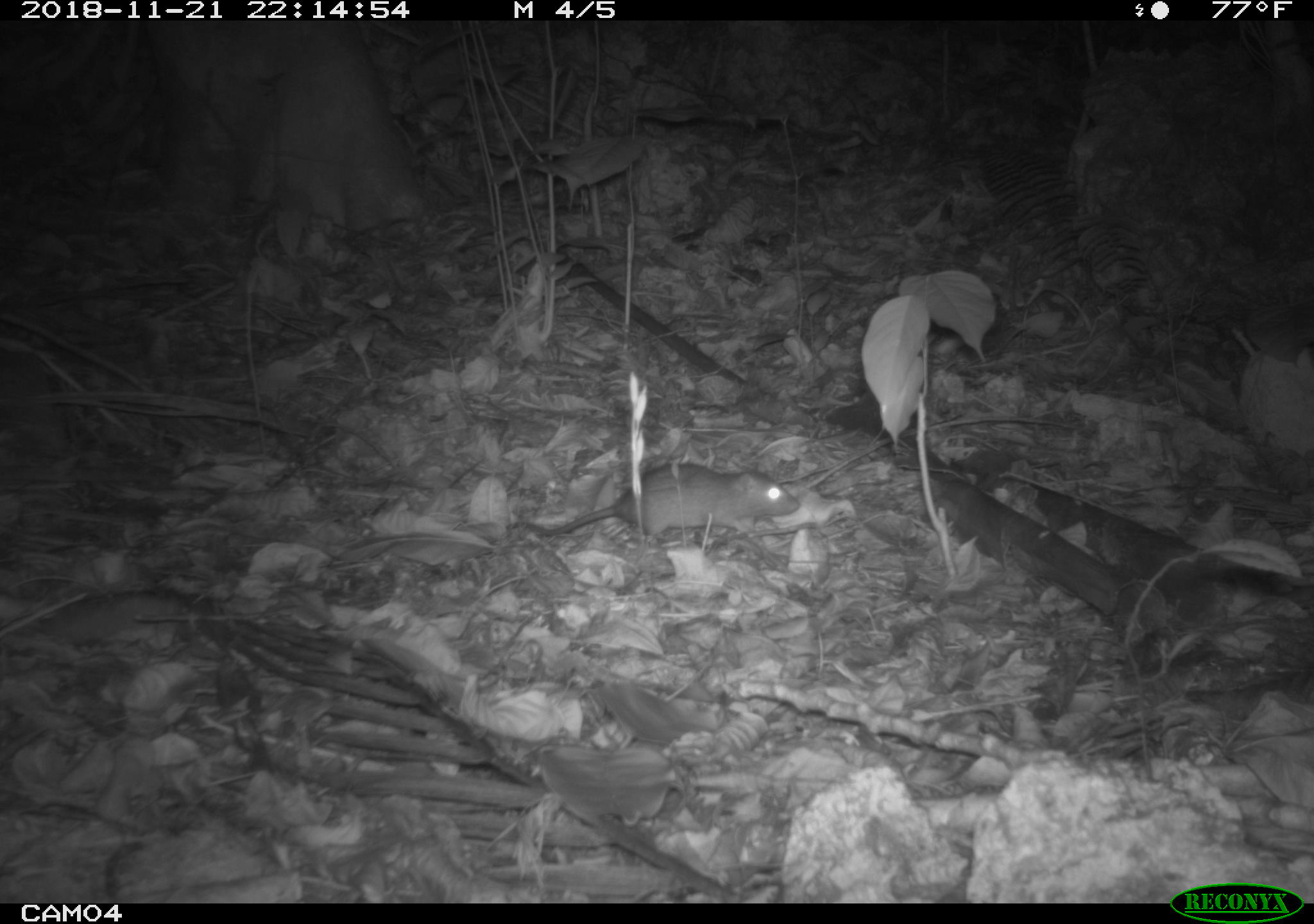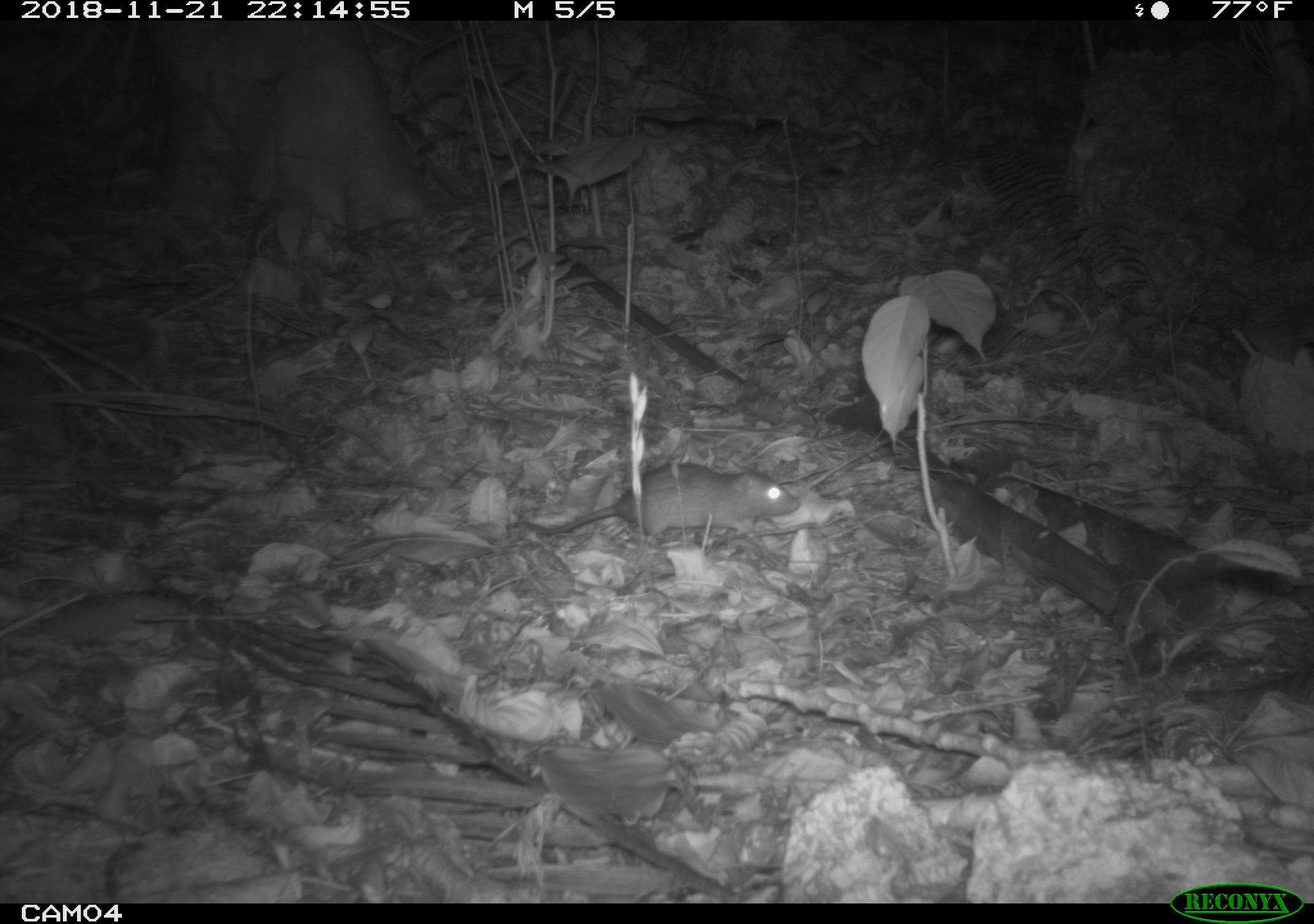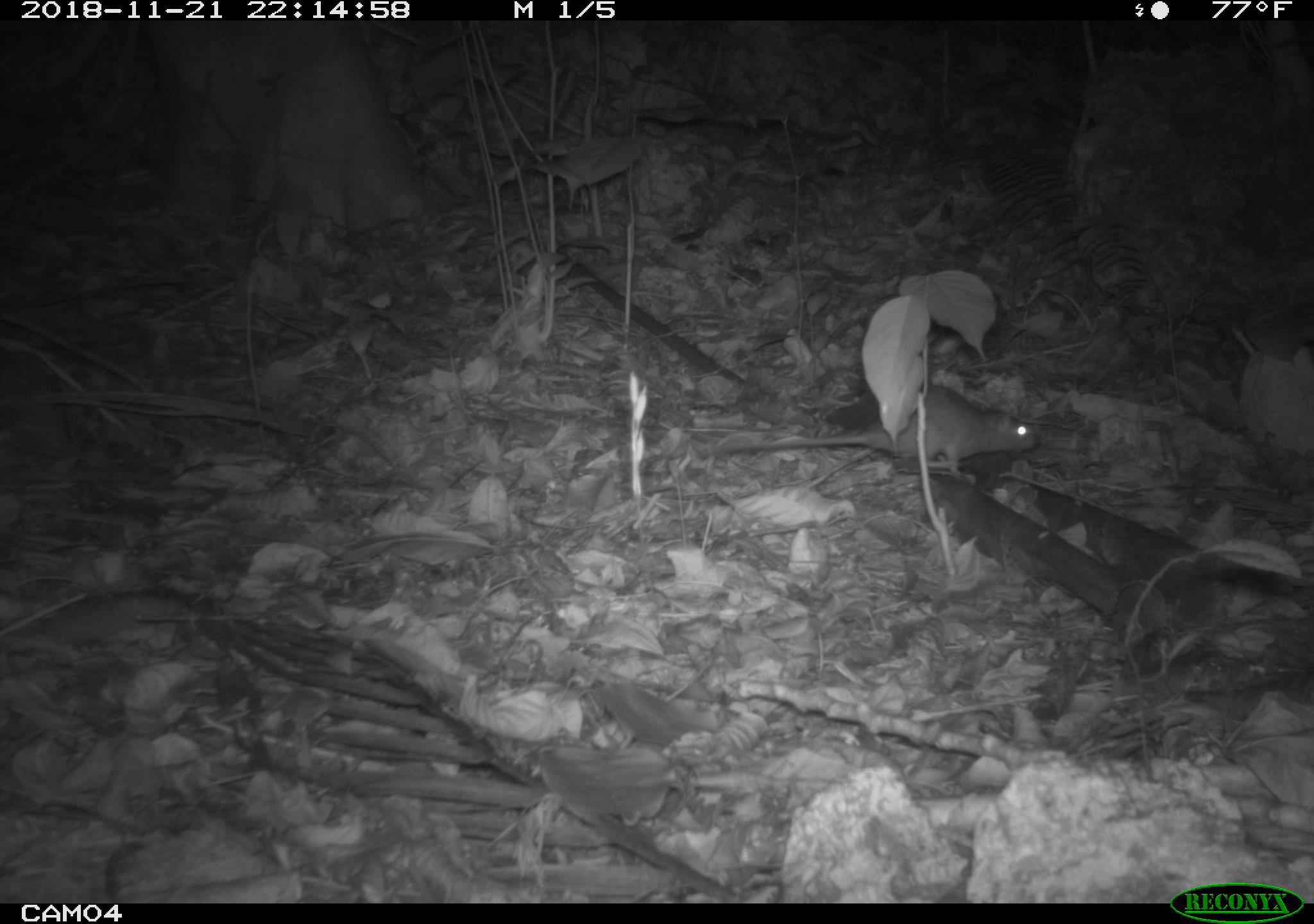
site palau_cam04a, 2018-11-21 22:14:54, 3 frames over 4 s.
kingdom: Animalia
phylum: Chordata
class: Mammalia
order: Rodentia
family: Muridae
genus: Rattus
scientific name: Rattus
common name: rat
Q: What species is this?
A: Rat (Rattus).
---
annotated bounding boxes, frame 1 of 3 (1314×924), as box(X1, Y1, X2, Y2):
rat: box(525, 463, 790, 547)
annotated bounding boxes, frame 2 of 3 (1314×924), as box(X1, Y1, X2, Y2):
rat: box(527, 463, 791, 546)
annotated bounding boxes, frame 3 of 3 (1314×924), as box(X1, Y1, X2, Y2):
rat: box(694, 384, 1043, 482)